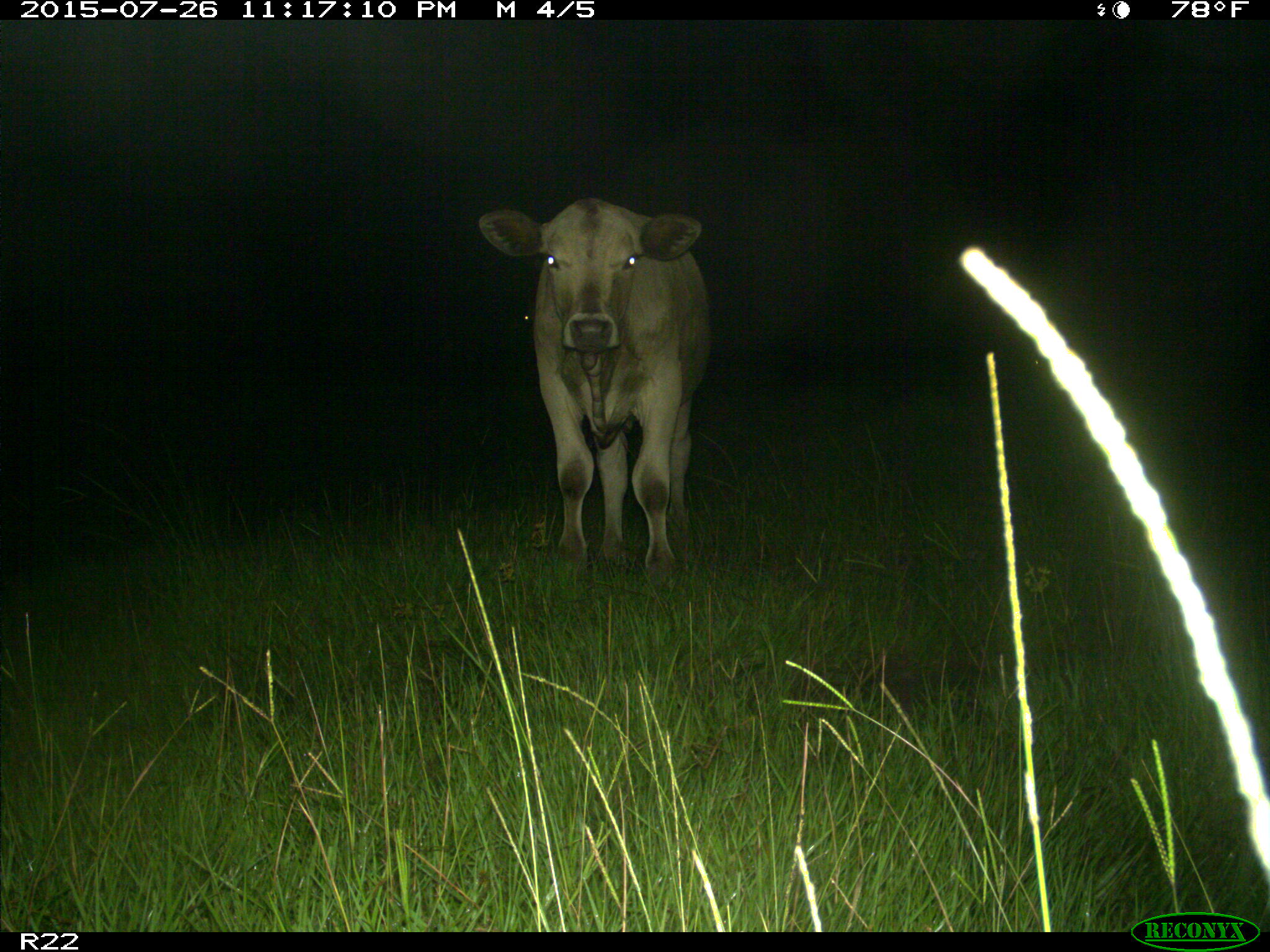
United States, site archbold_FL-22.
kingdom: Animalia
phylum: Chordata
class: Mammalia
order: Artiodactyla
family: Bovidae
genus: Bos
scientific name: Bos taurus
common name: domestic cow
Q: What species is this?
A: Bos taurus (domestic cow).